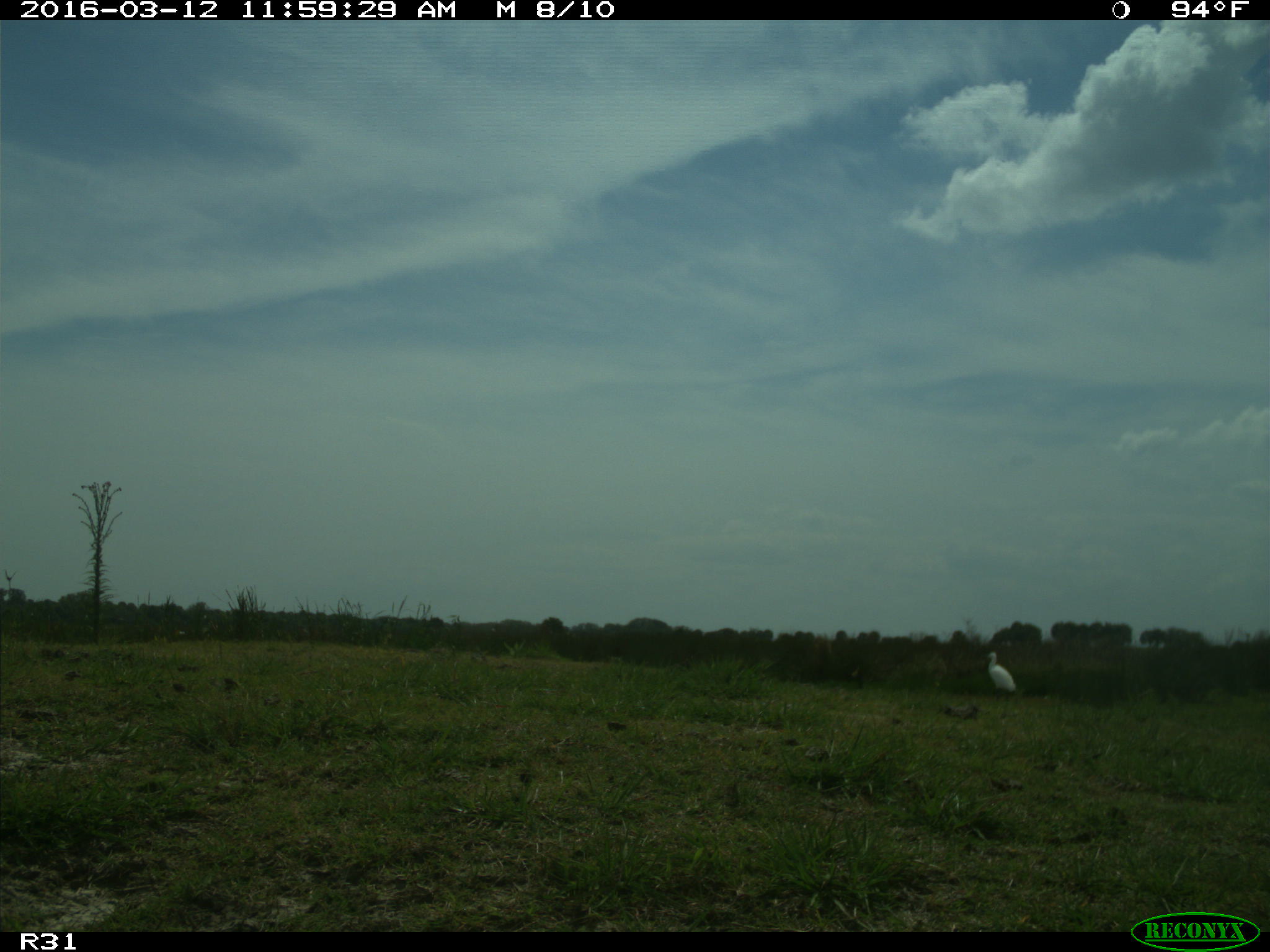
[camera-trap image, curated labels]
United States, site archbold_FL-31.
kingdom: Animalia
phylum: Chordata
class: Aves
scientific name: Aves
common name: birds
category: unidentified bird